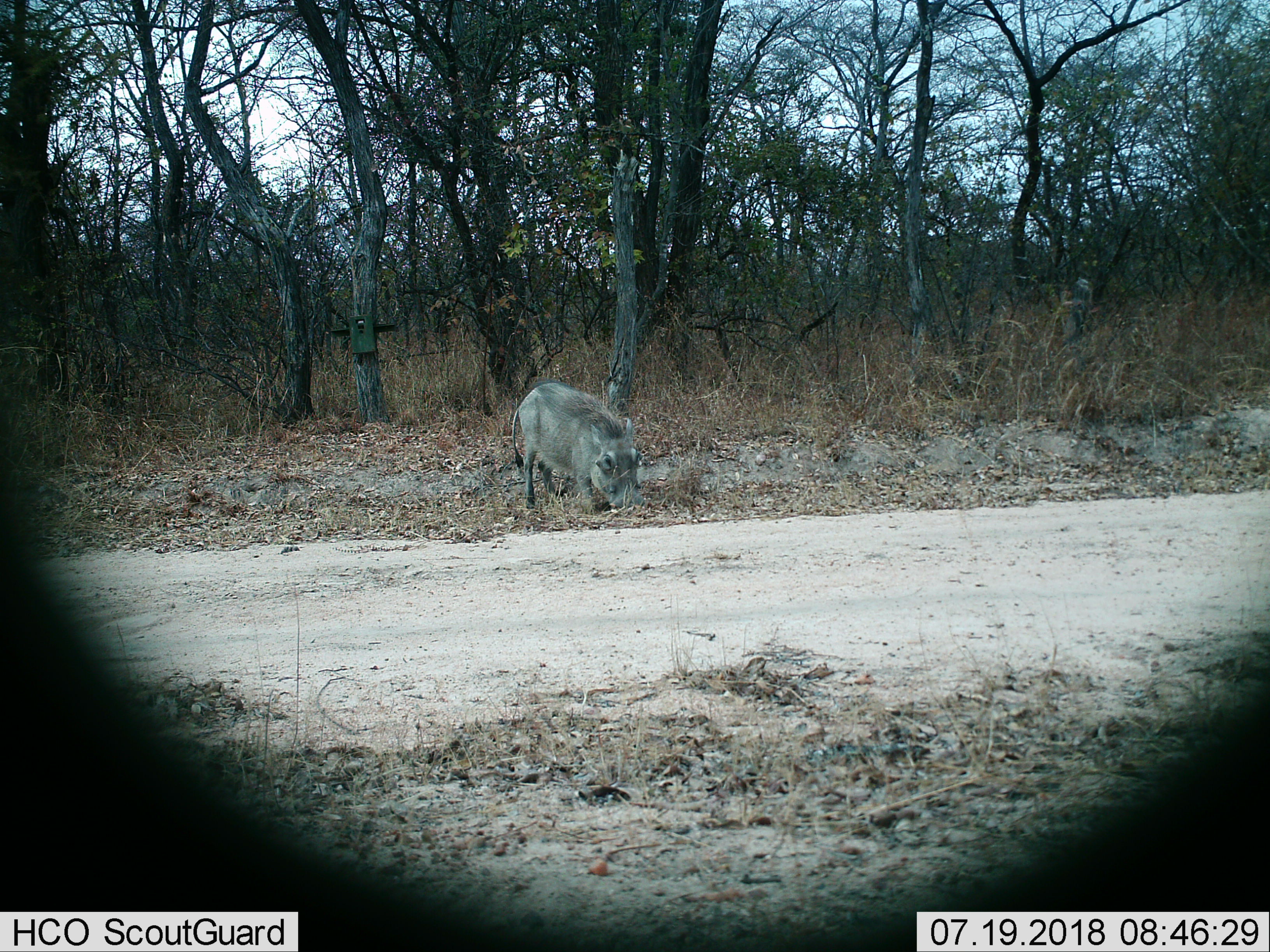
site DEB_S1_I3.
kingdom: Animalia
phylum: Chordata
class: Mammalia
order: Artiodactyla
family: Suidae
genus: Phacochoerus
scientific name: Phacochoerus africanus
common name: warthog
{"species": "warthog (Phacochoerus africanus)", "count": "1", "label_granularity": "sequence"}